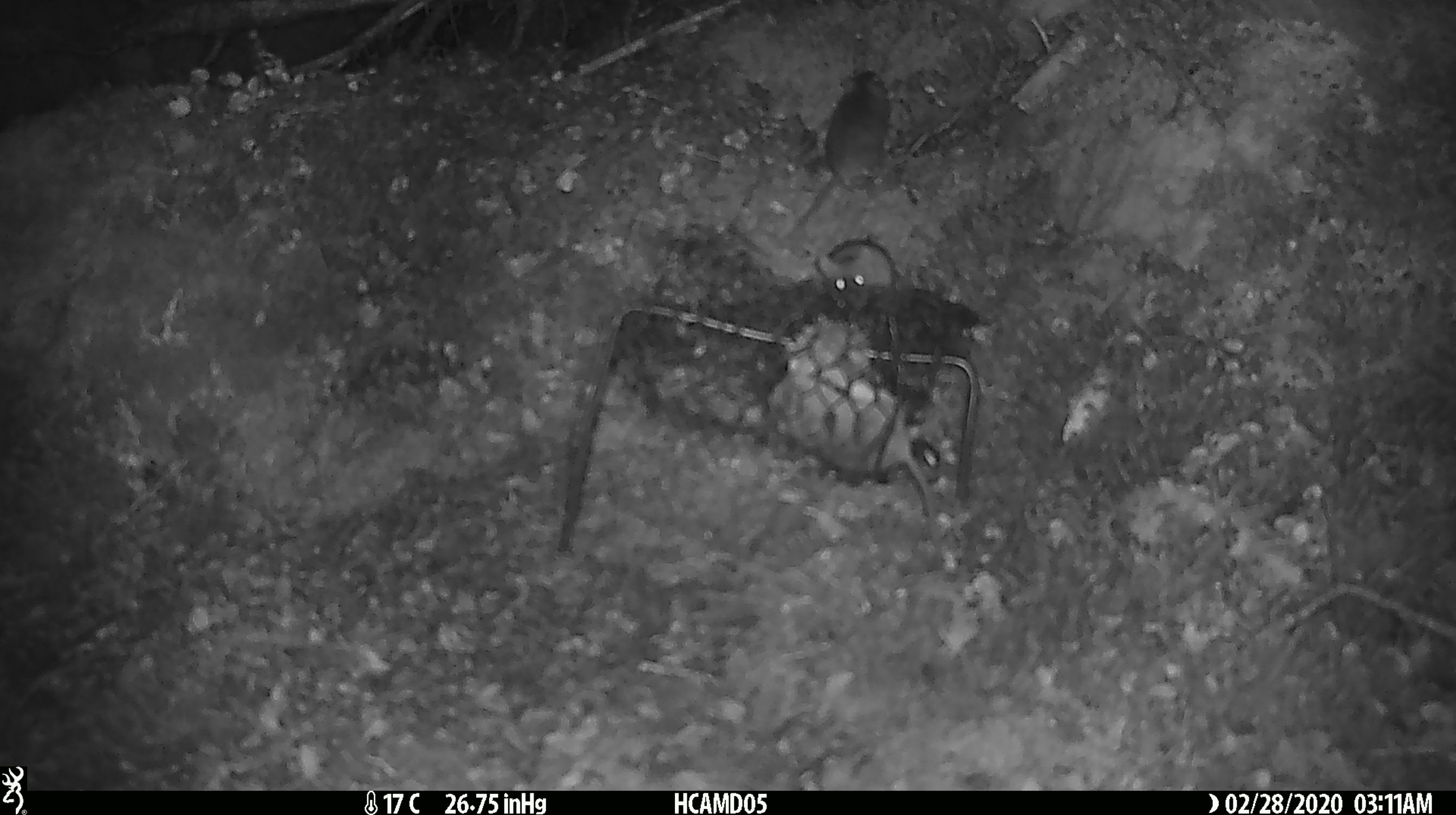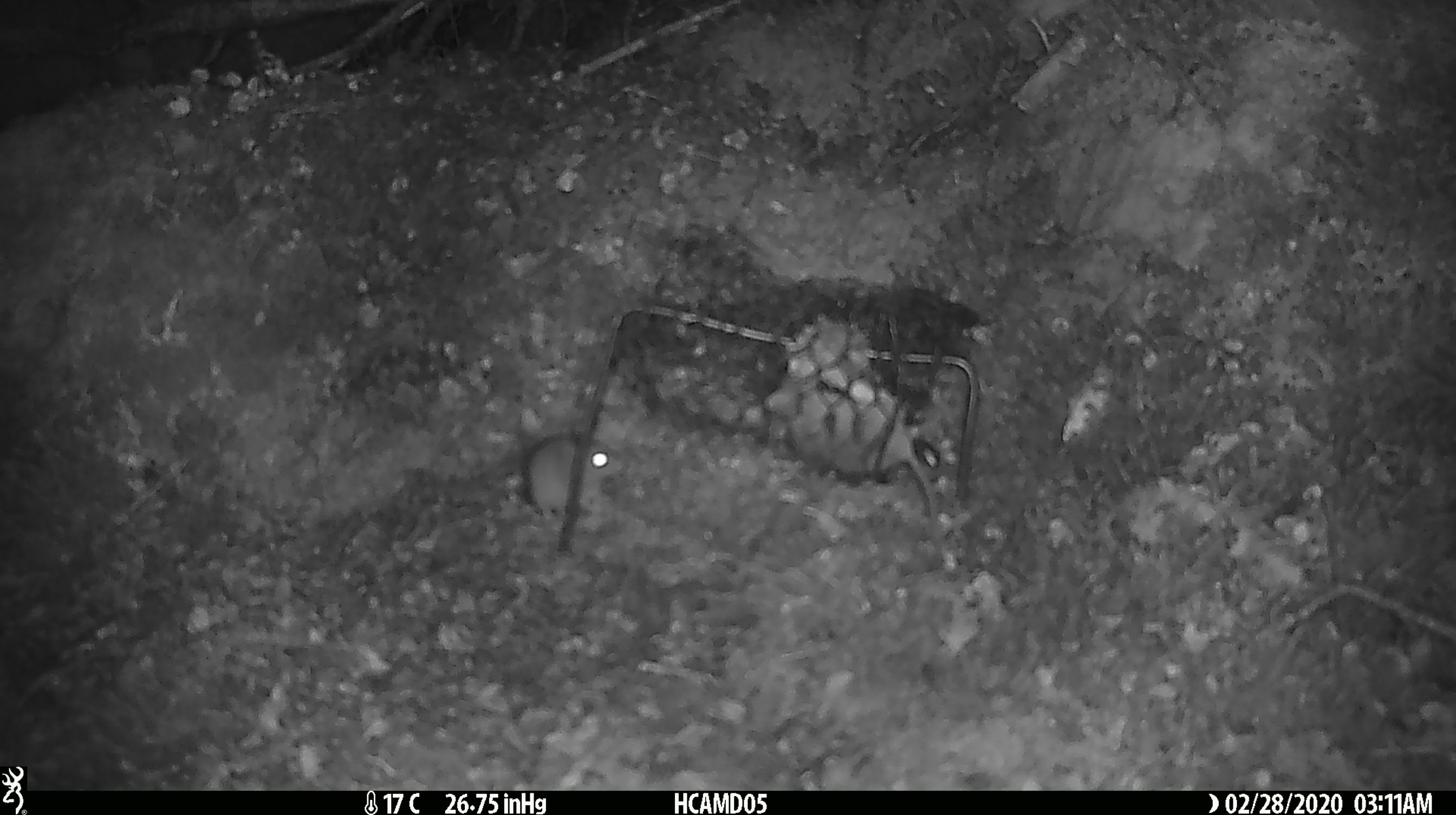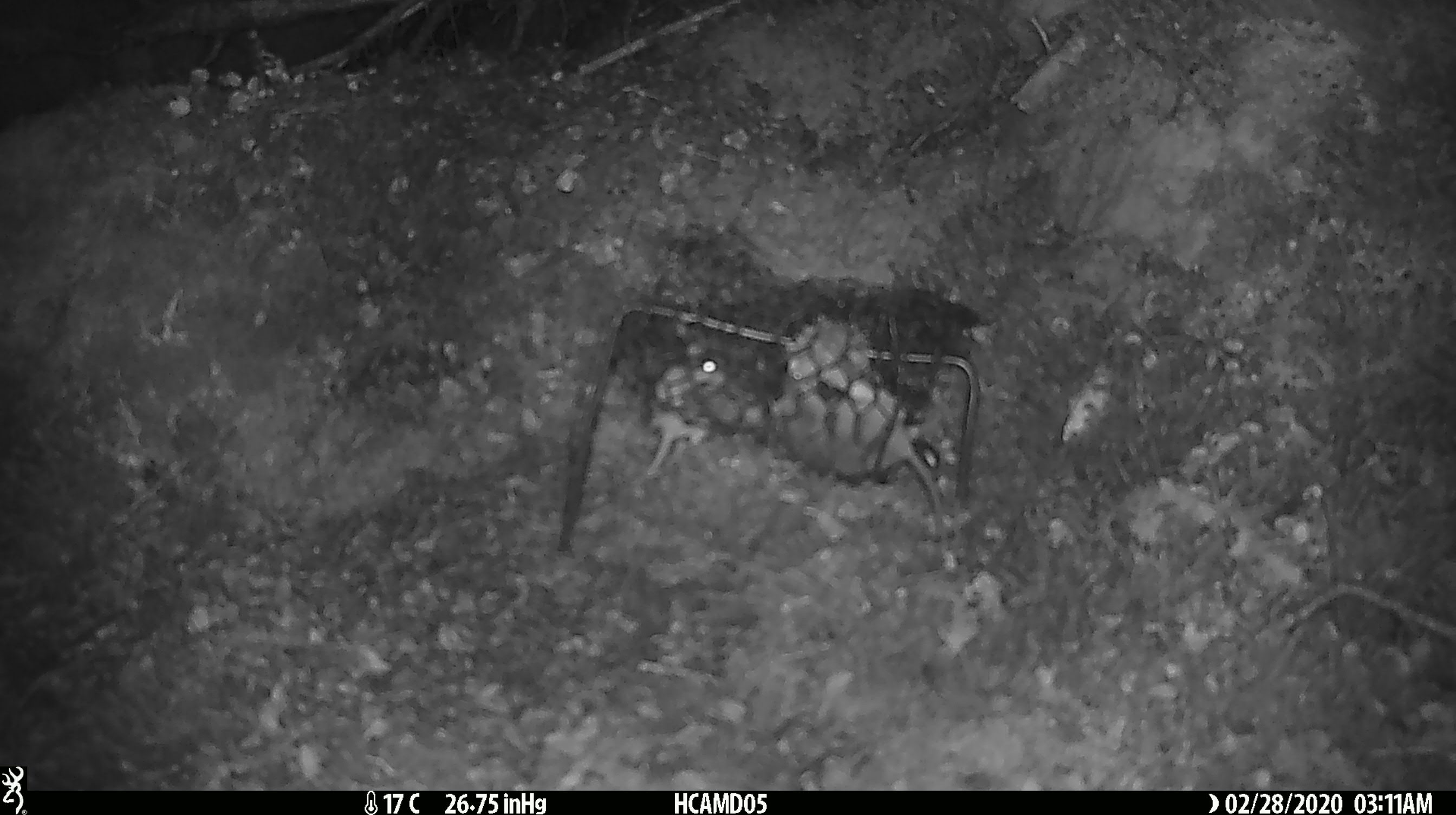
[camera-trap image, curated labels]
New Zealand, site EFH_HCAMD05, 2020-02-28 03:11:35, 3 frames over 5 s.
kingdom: Animalia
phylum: Chordata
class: Mammalia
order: Rodentia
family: Muridae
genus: Mus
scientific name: Mus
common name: mouse